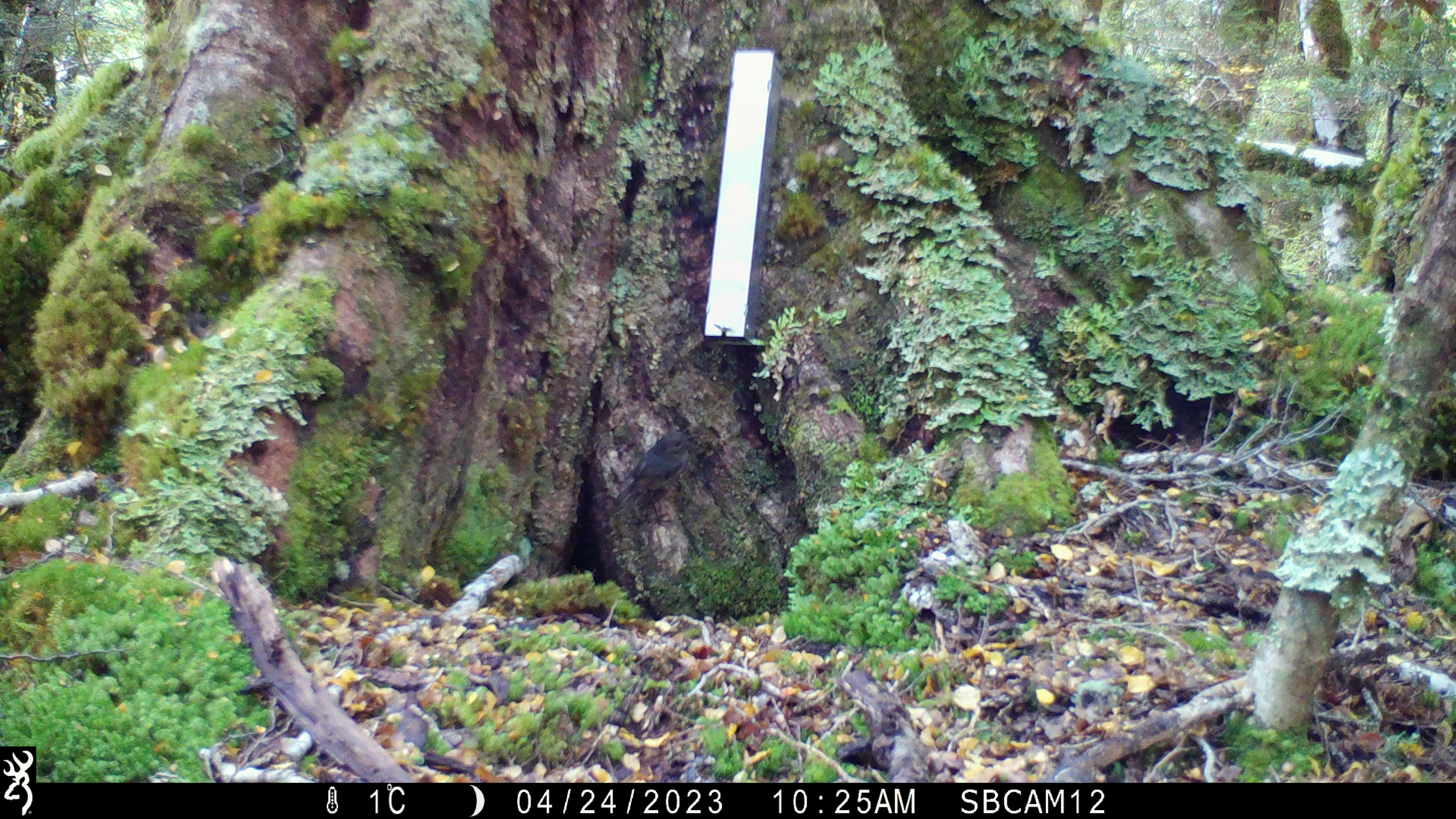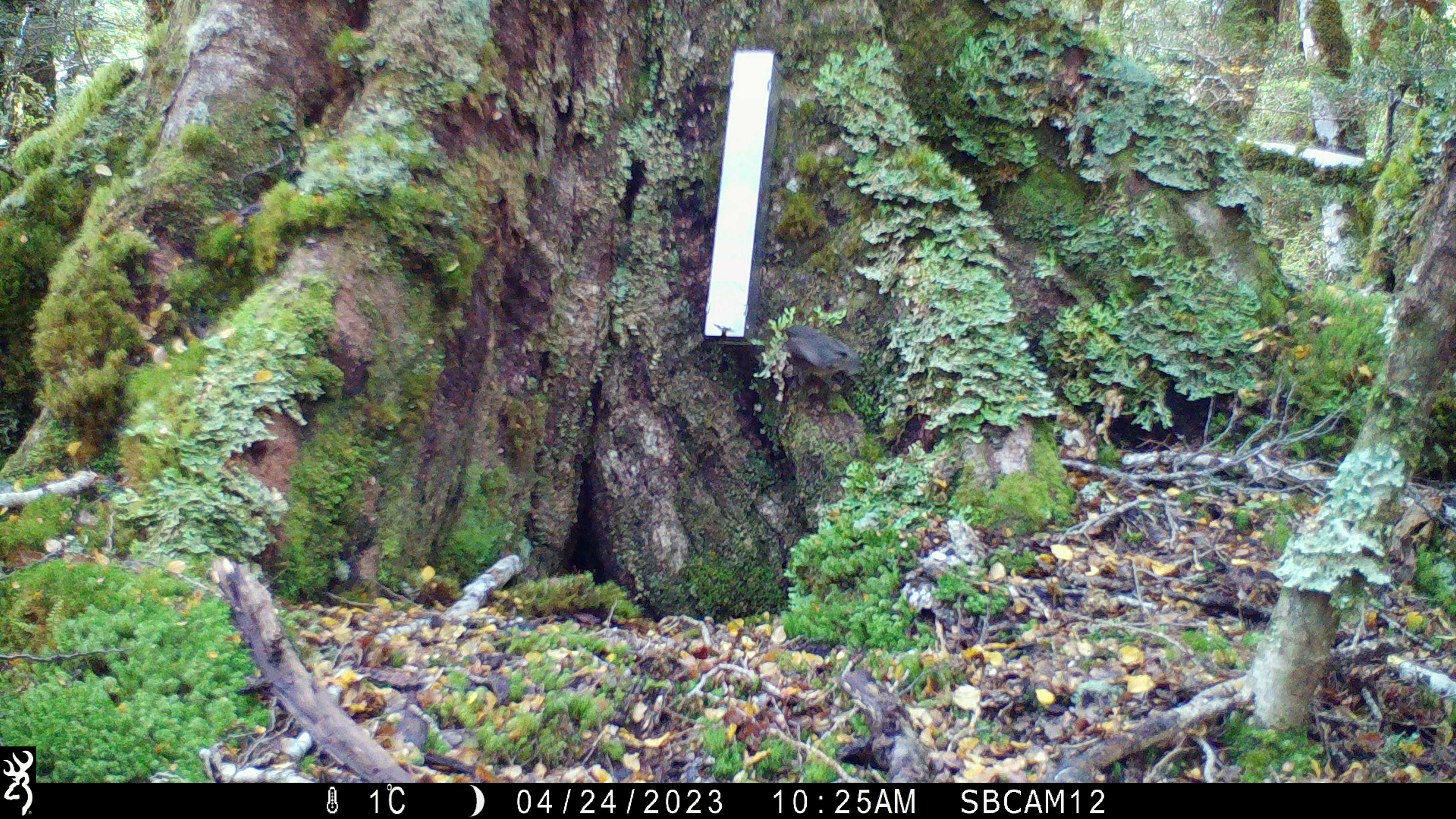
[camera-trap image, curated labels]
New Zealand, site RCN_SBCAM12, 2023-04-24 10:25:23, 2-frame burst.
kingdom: Animalia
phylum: Chordata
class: Aves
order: Passeriformes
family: Petroicidae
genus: Petroica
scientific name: Petroica australis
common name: new zealand robin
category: robin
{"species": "robin (new zealand robin) (Petroica australis)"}